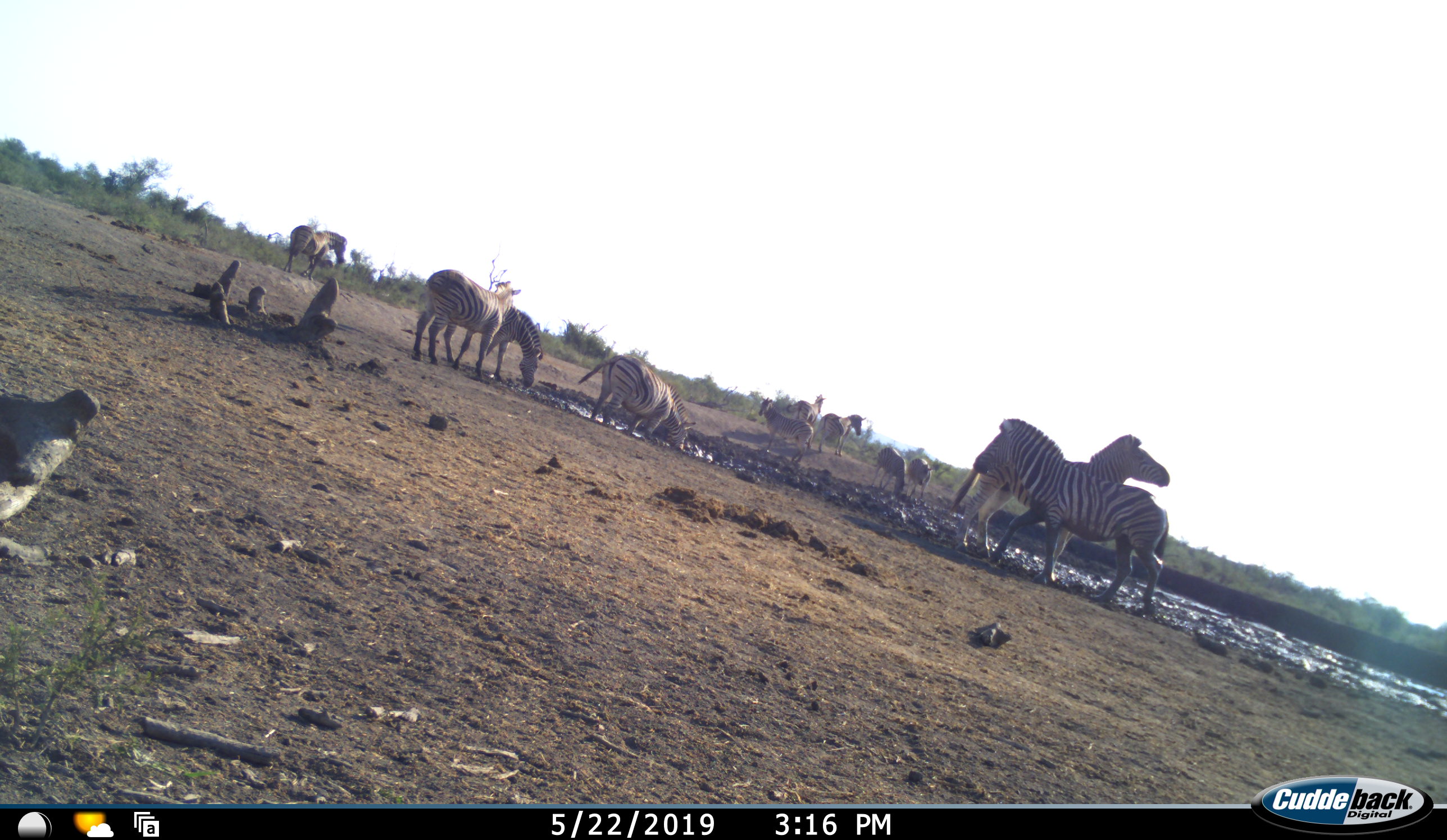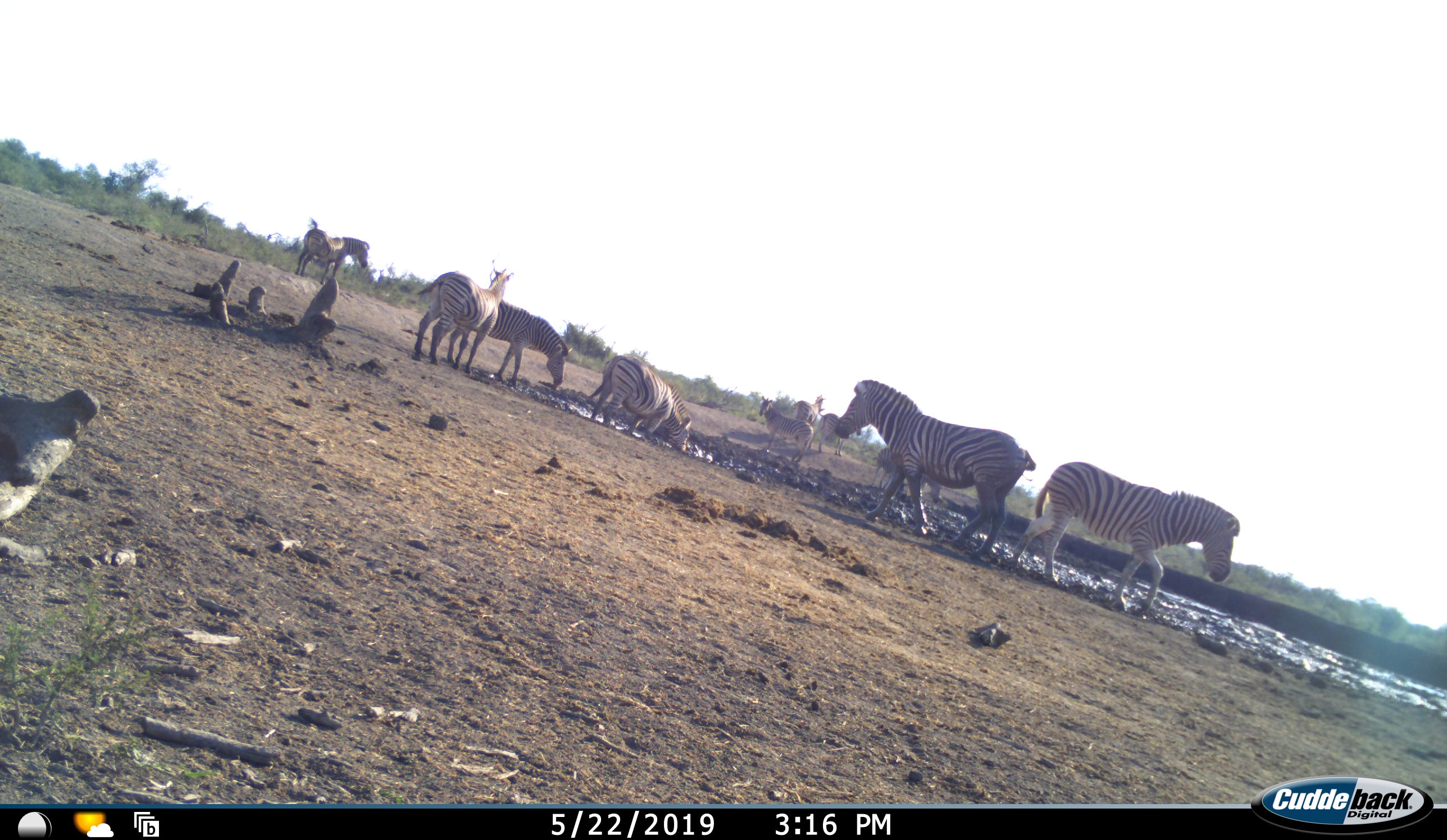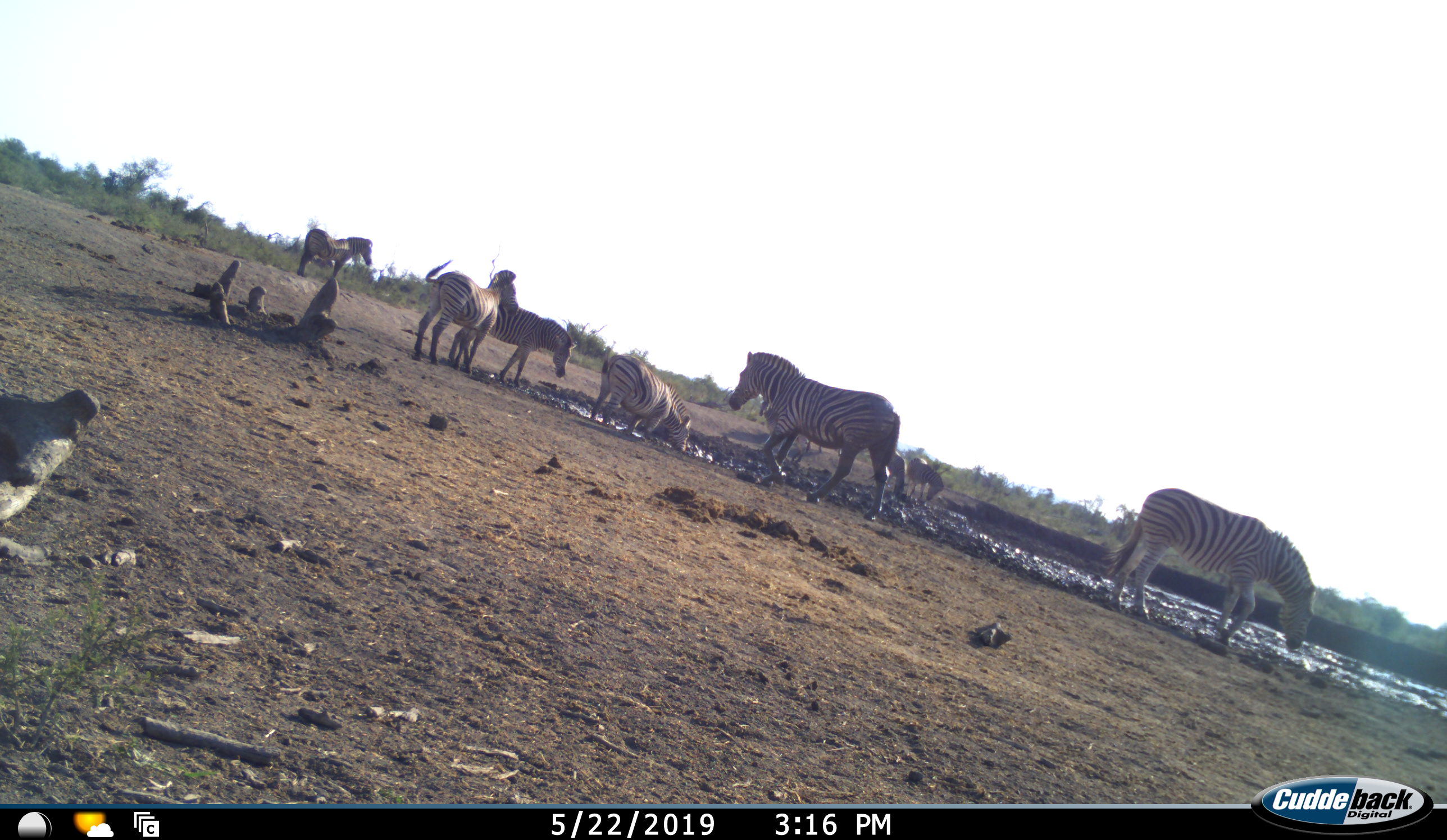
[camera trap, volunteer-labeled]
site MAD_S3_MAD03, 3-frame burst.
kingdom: Animalia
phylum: Chordata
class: Mammalia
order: Perissodactyla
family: Equidae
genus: Equus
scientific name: Equus quagga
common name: plains zebra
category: zebraplains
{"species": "zebraplains (plains zebra) (Equus quagga)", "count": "11-50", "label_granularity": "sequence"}